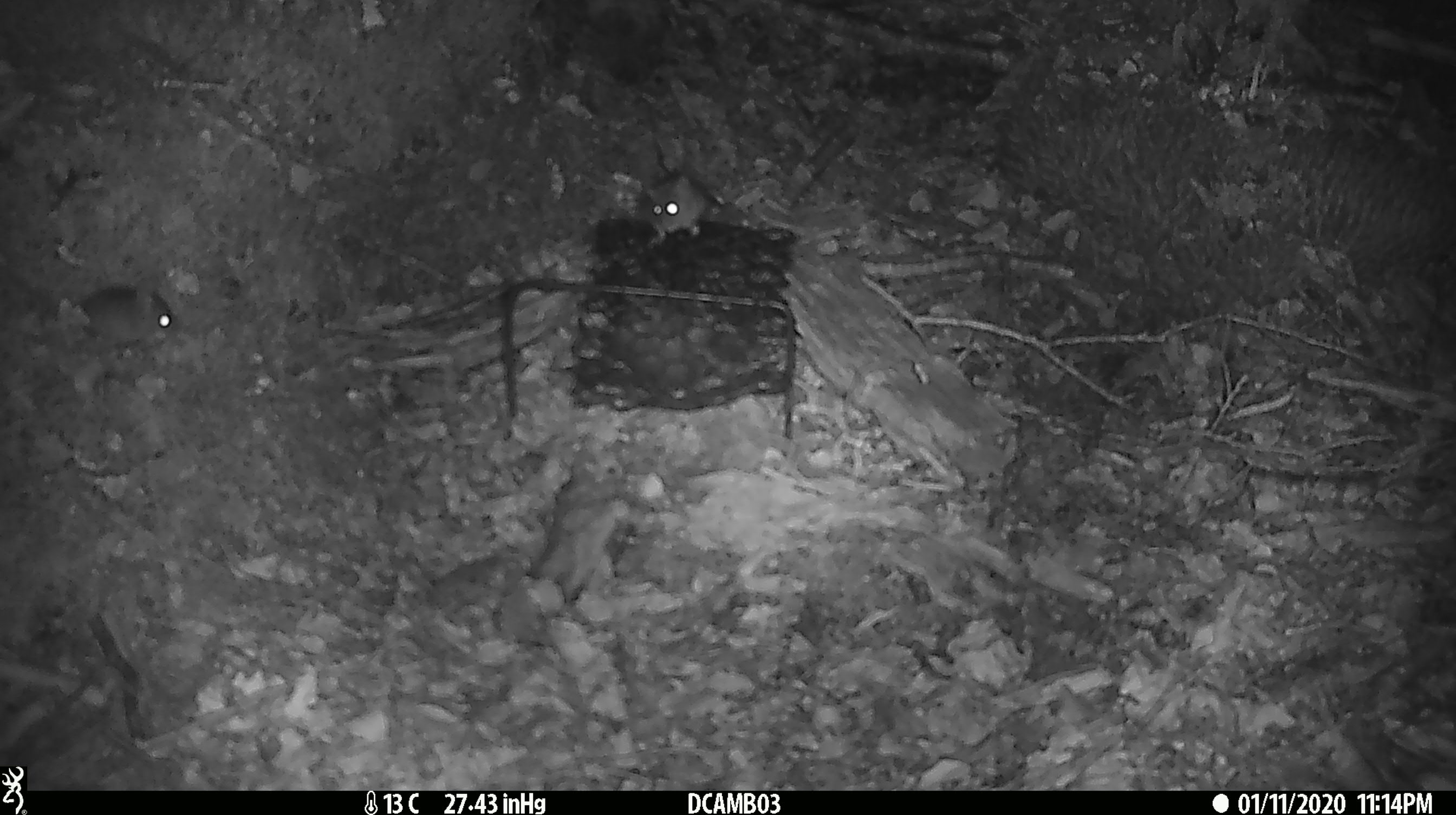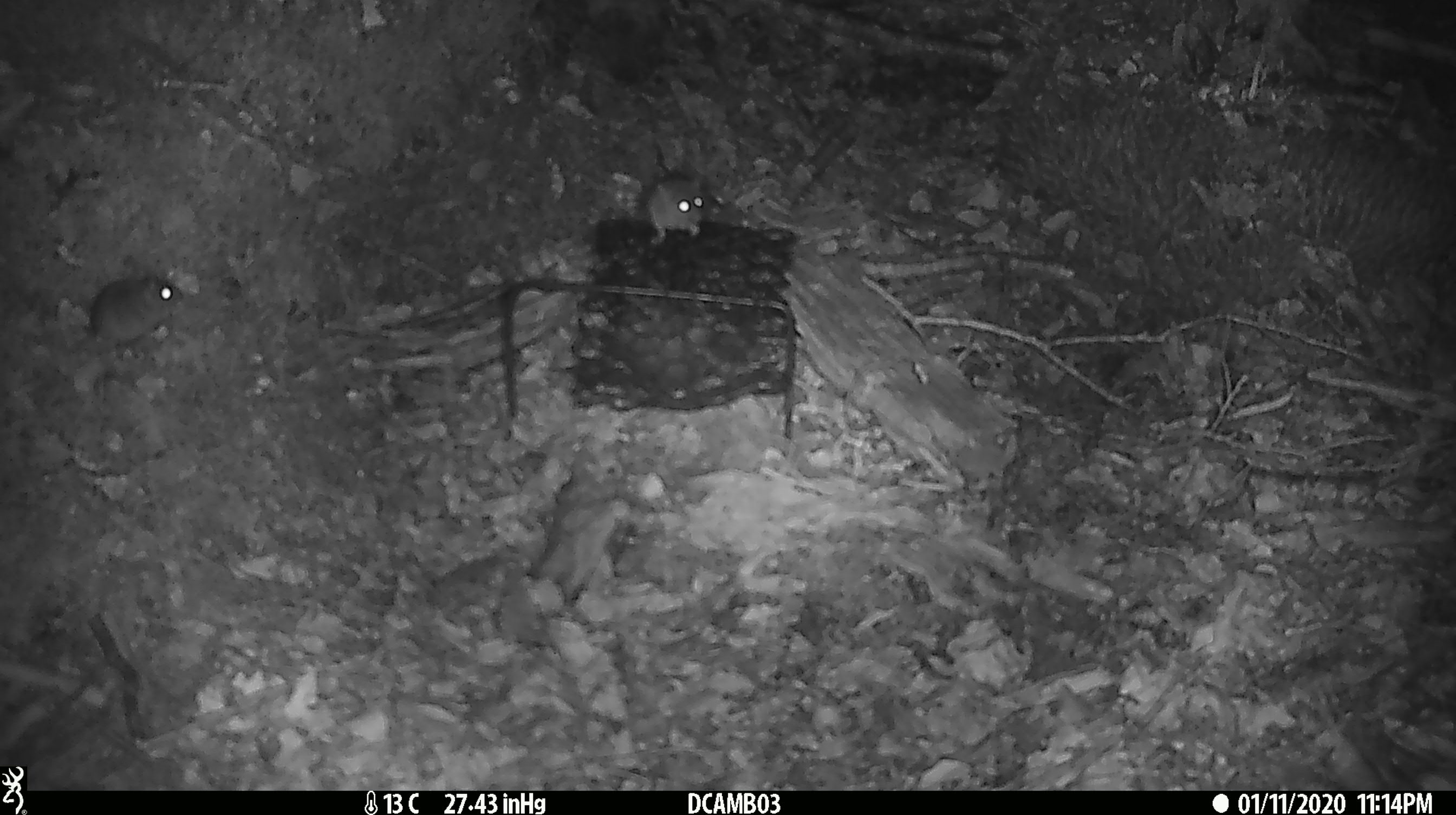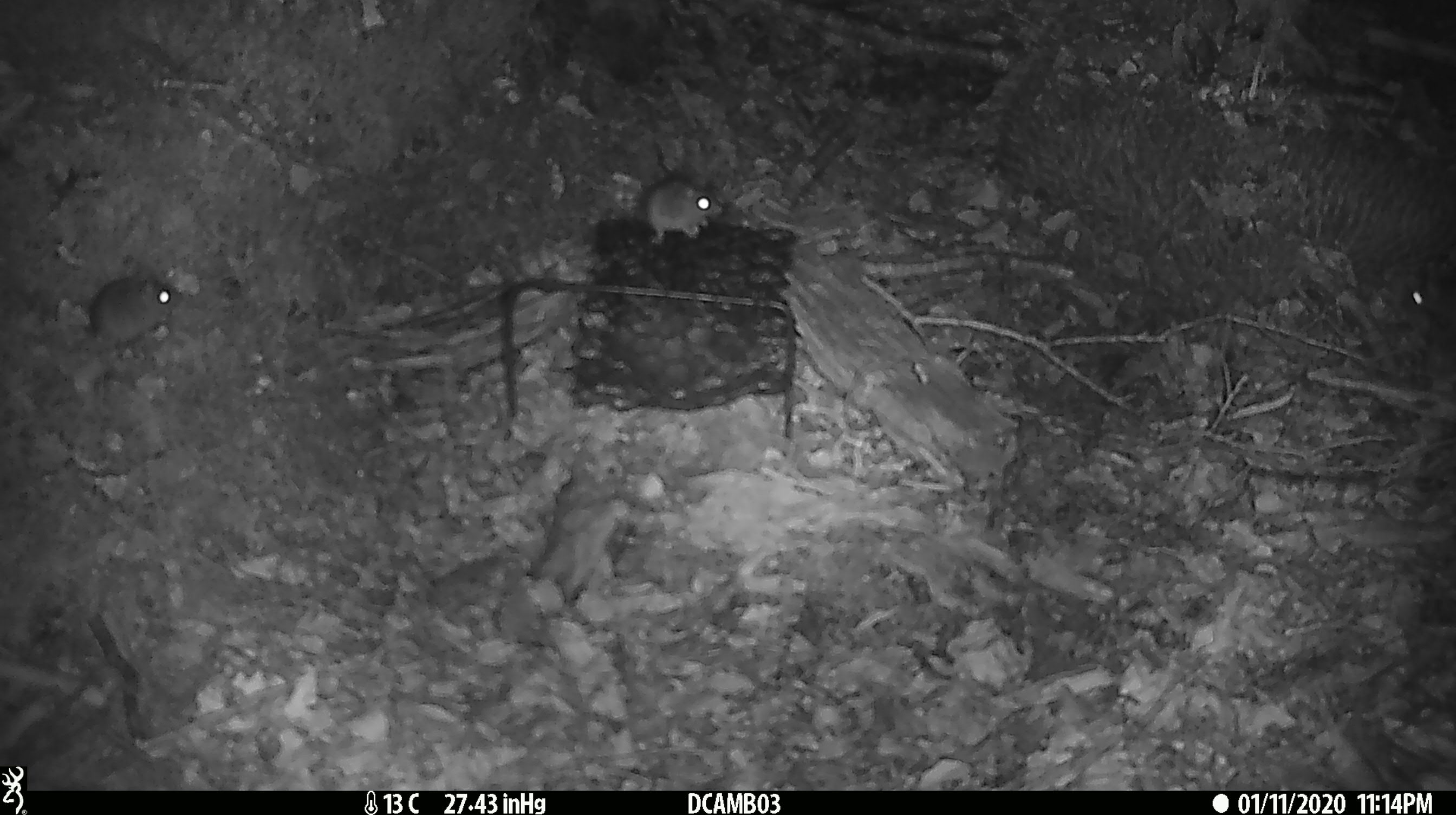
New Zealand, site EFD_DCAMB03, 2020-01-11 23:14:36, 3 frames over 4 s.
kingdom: Animalia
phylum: Chordata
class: Mammalia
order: Rodentia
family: Muridae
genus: Mus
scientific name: Mus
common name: mouse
Mouse (Mus).